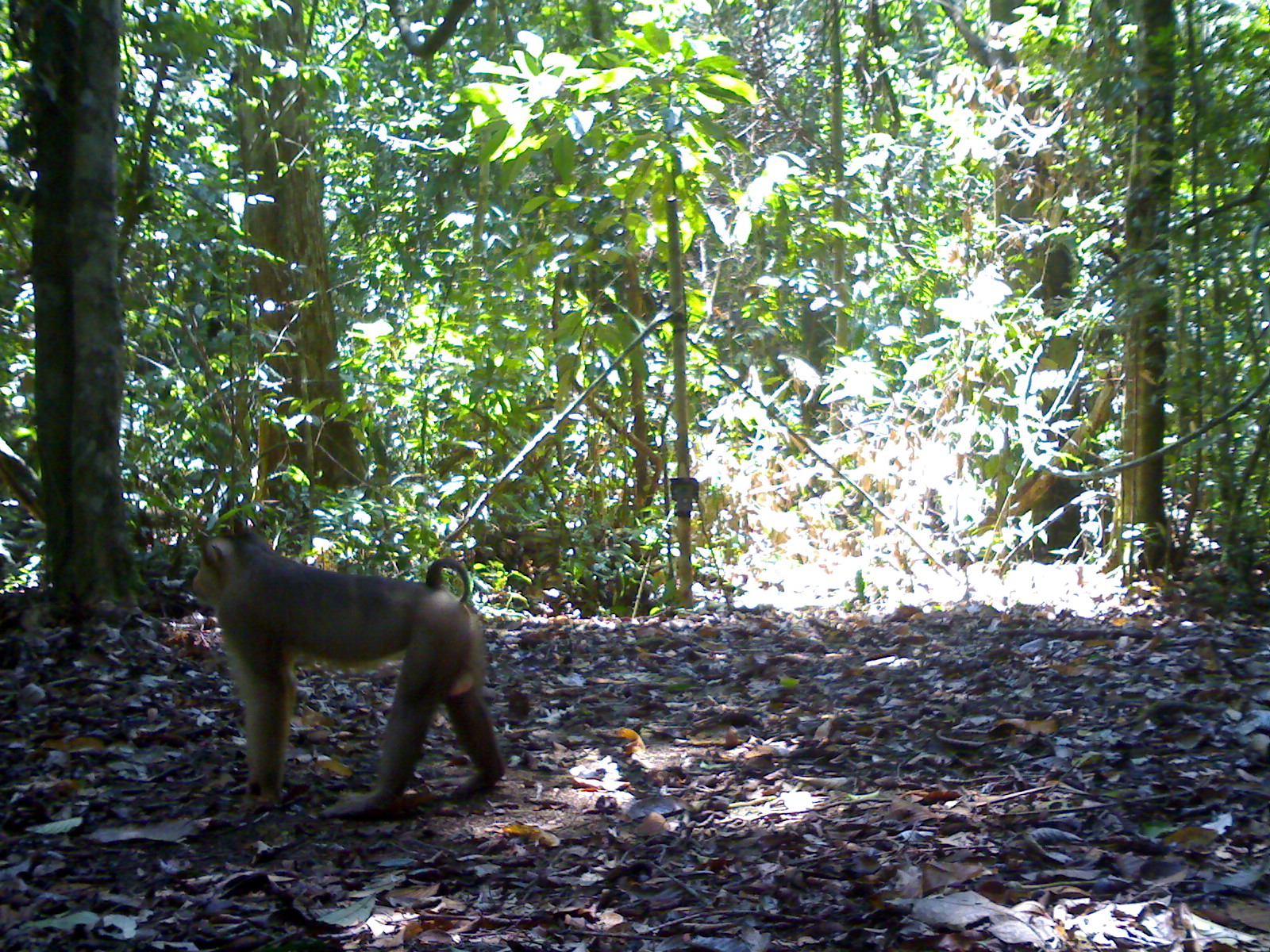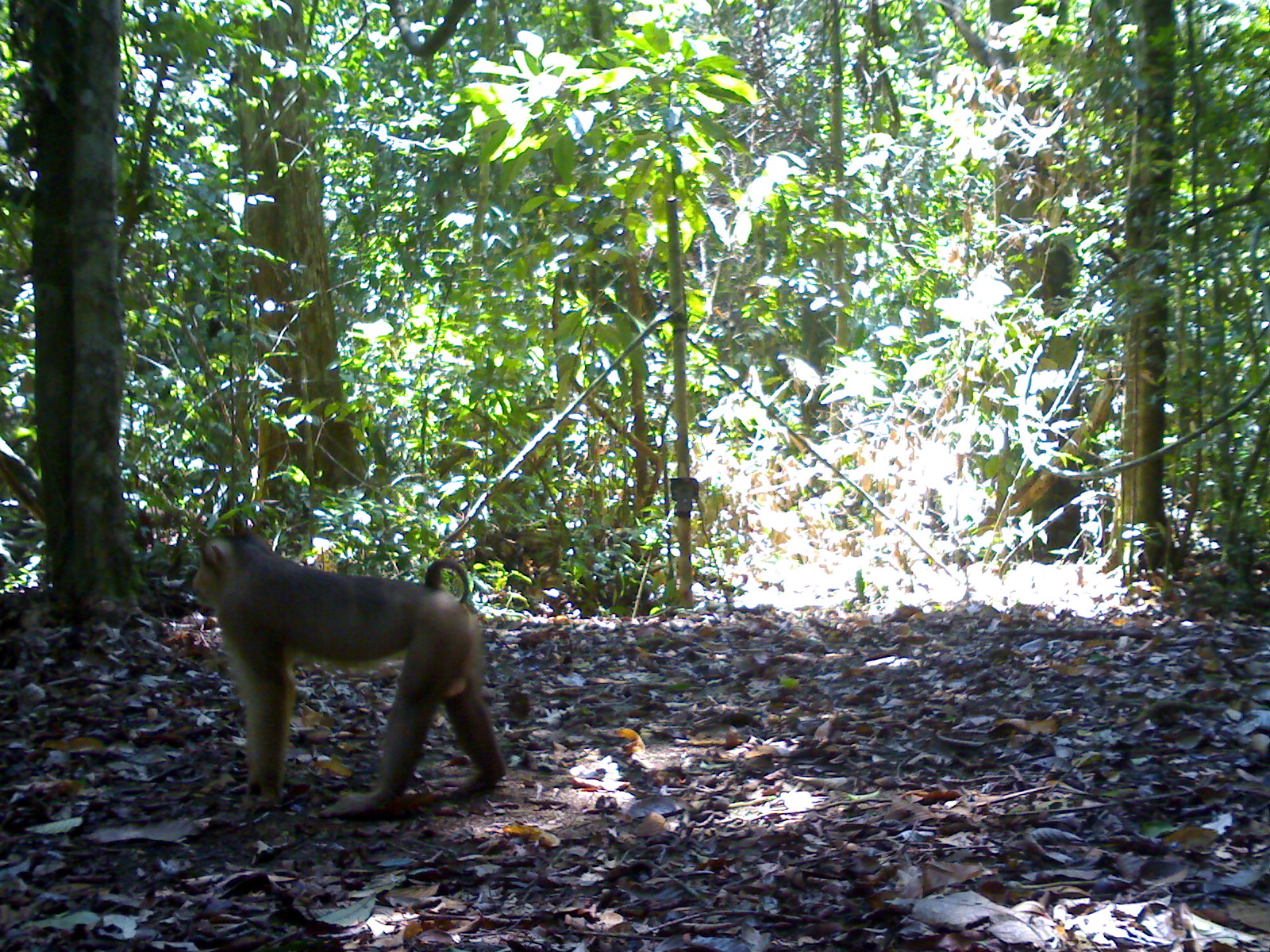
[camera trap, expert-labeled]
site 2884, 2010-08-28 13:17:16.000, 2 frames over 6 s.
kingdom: Animalia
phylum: Chordata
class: Mammalia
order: Primates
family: Cercopithecidae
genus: Macaca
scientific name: Macaca nemestrina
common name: southern pig-tailed macaque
Macaca nemestrina (southern pig-tailed macaque), count 1.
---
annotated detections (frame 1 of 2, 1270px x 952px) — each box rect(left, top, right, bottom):
macaca nemestrina: rect(191, 513, 503, 822)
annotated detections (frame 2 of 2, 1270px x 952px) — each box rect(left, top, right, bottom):
macaca nemestrina: rect(189, 525, 506, 817)